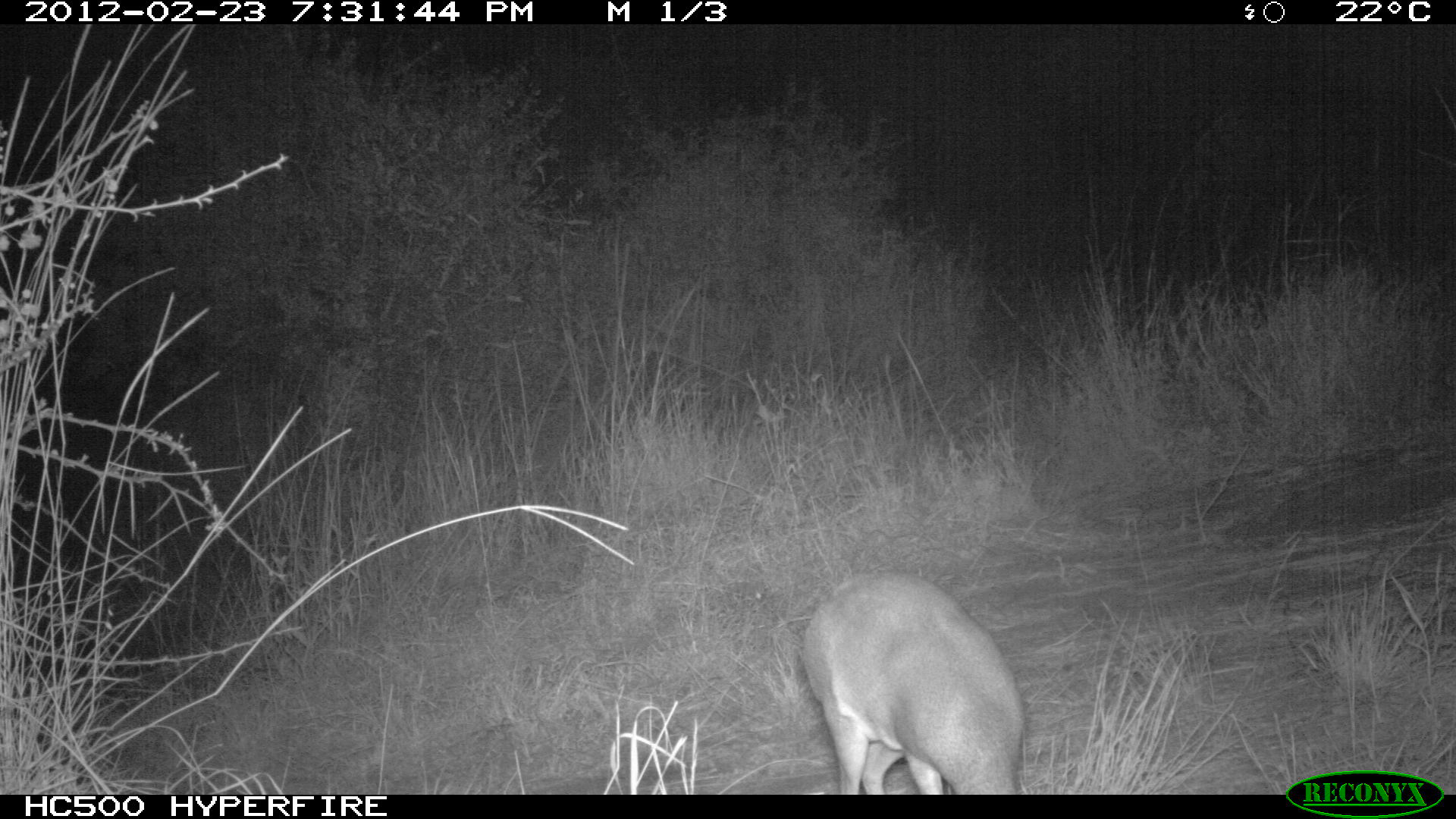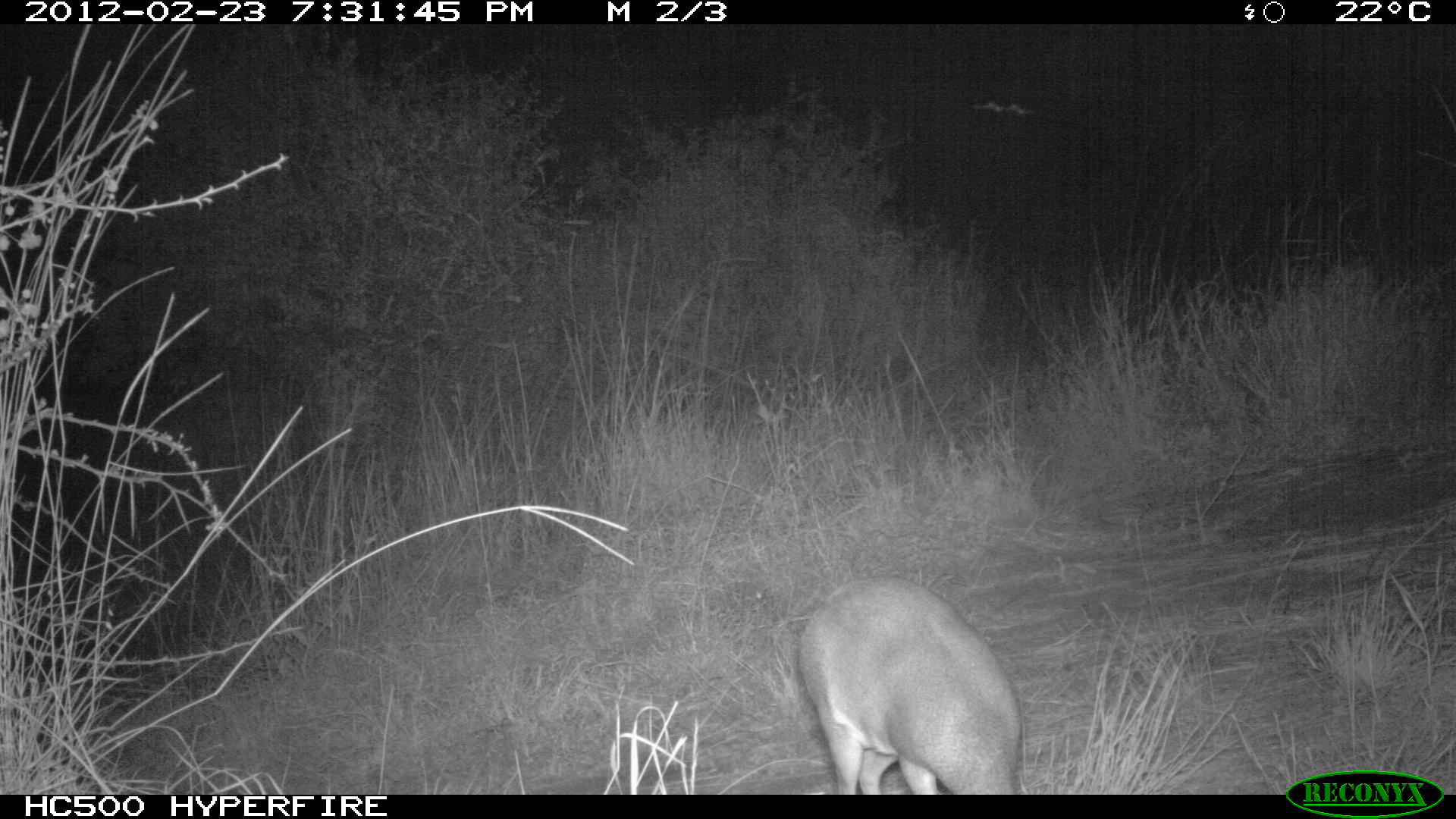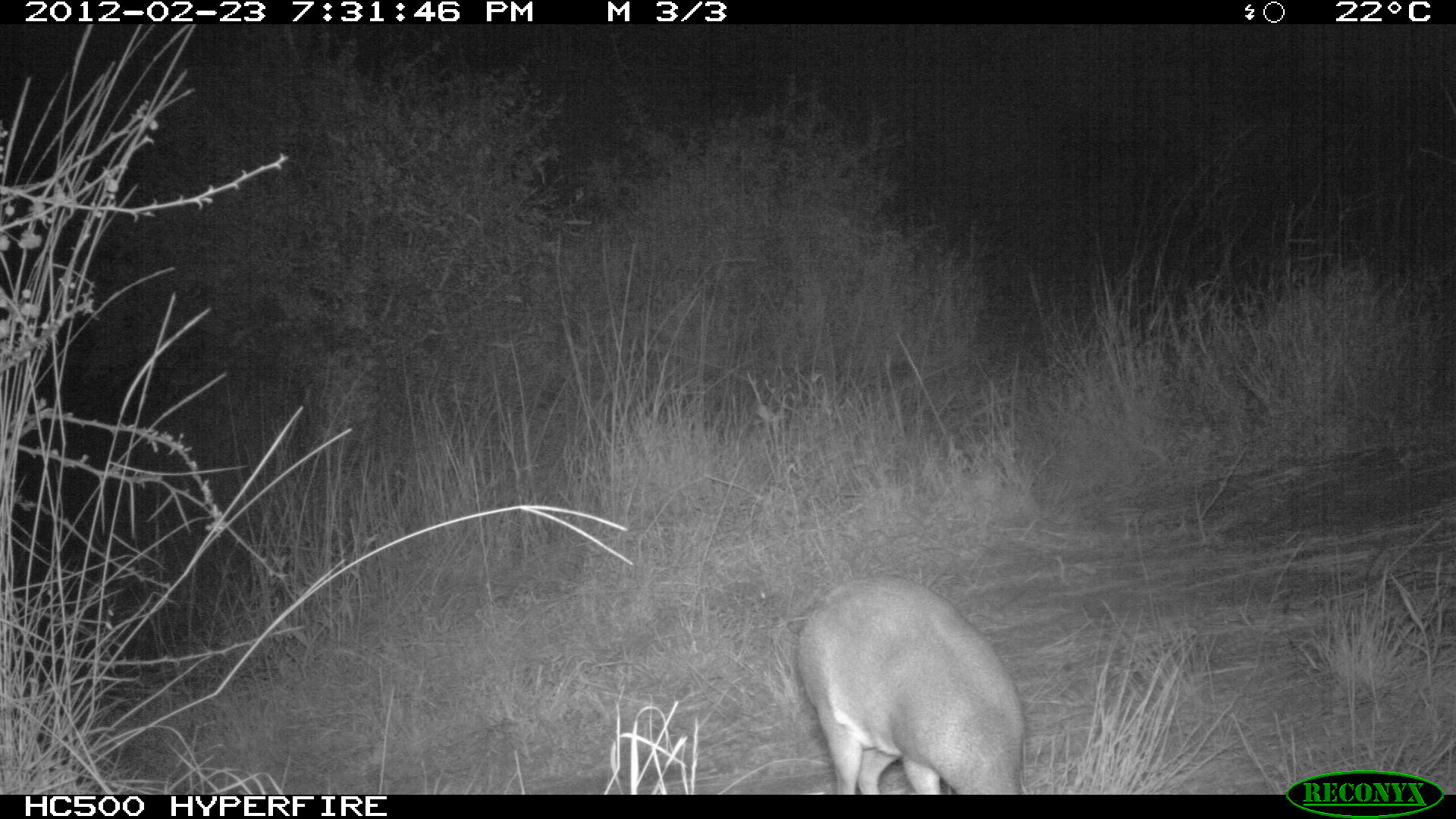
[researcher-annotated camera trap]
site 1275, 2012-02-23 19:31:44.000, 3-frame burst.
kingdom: Animalia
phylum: Chordata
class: Mammalia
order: Artiodactyla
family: Bovidae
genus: Madoqua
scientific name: Madoqua guentheri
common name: günther's dik-dik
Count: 1.